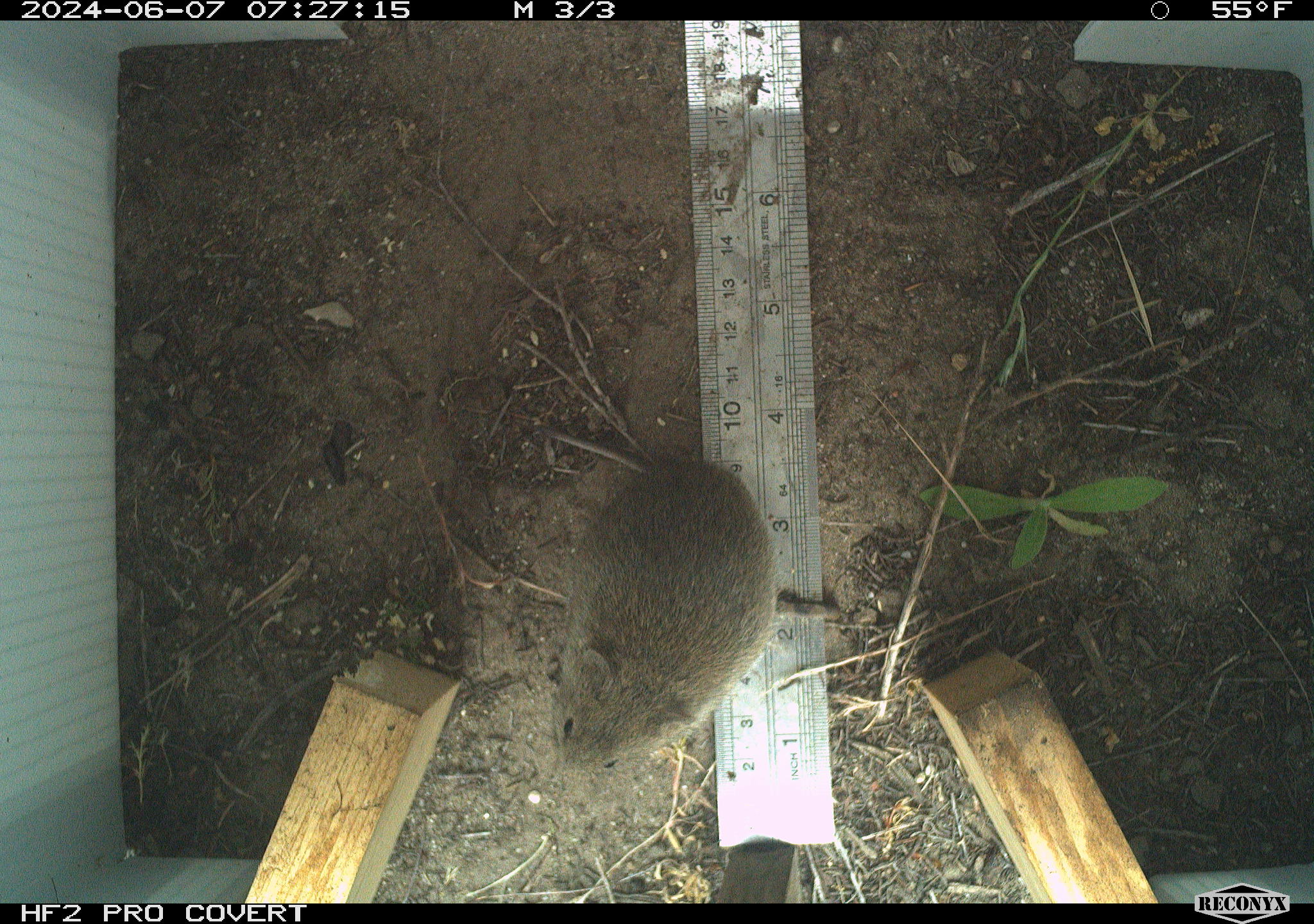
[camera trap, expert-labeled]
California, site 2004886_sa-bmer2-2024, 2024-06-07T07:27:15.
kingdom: Animalia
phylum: Chordata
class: Mammalia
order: Rodentia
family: Cricetidae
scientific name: Cricetidae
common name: hamsters, voles, lemmings, and allies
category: cricetidae family